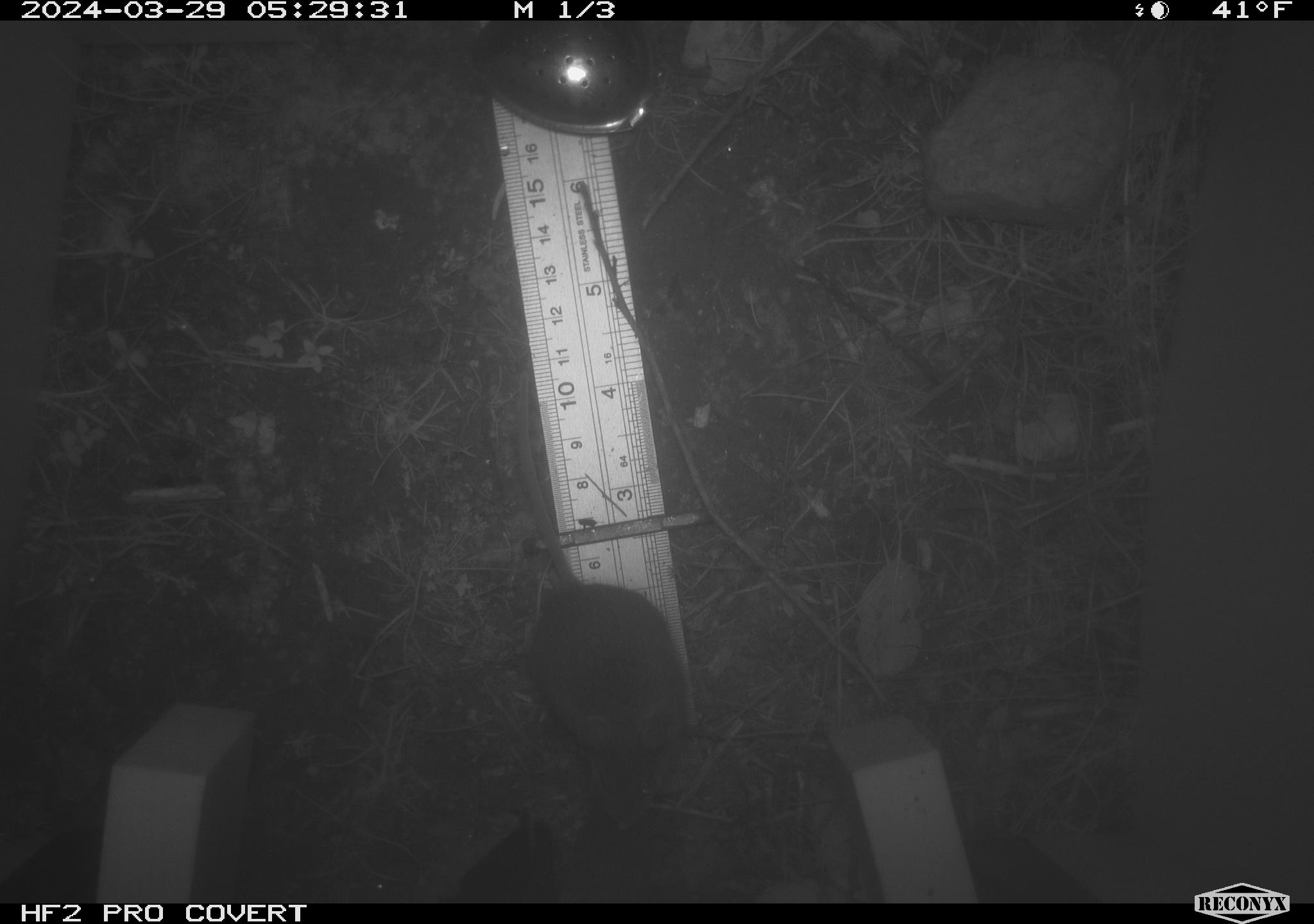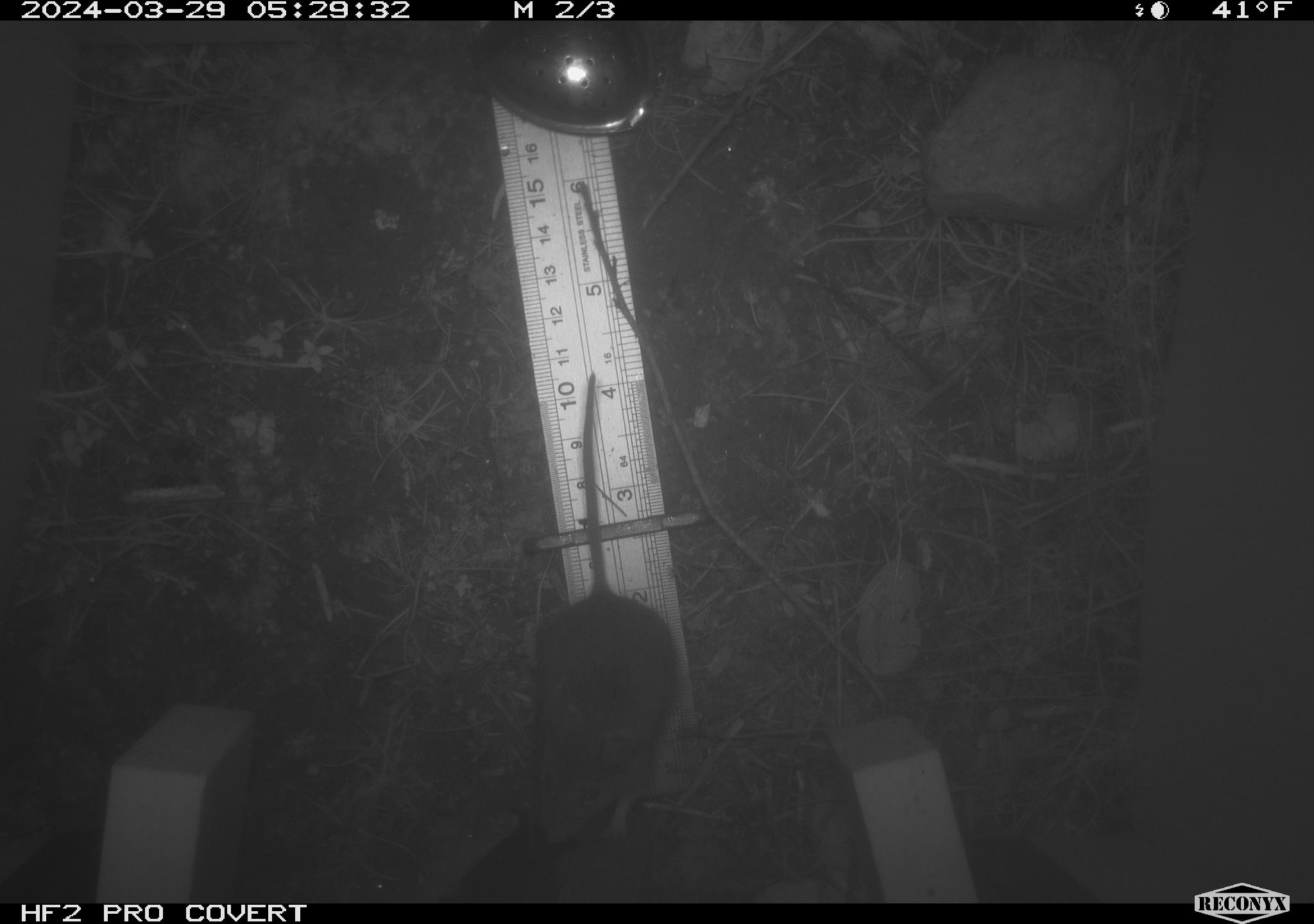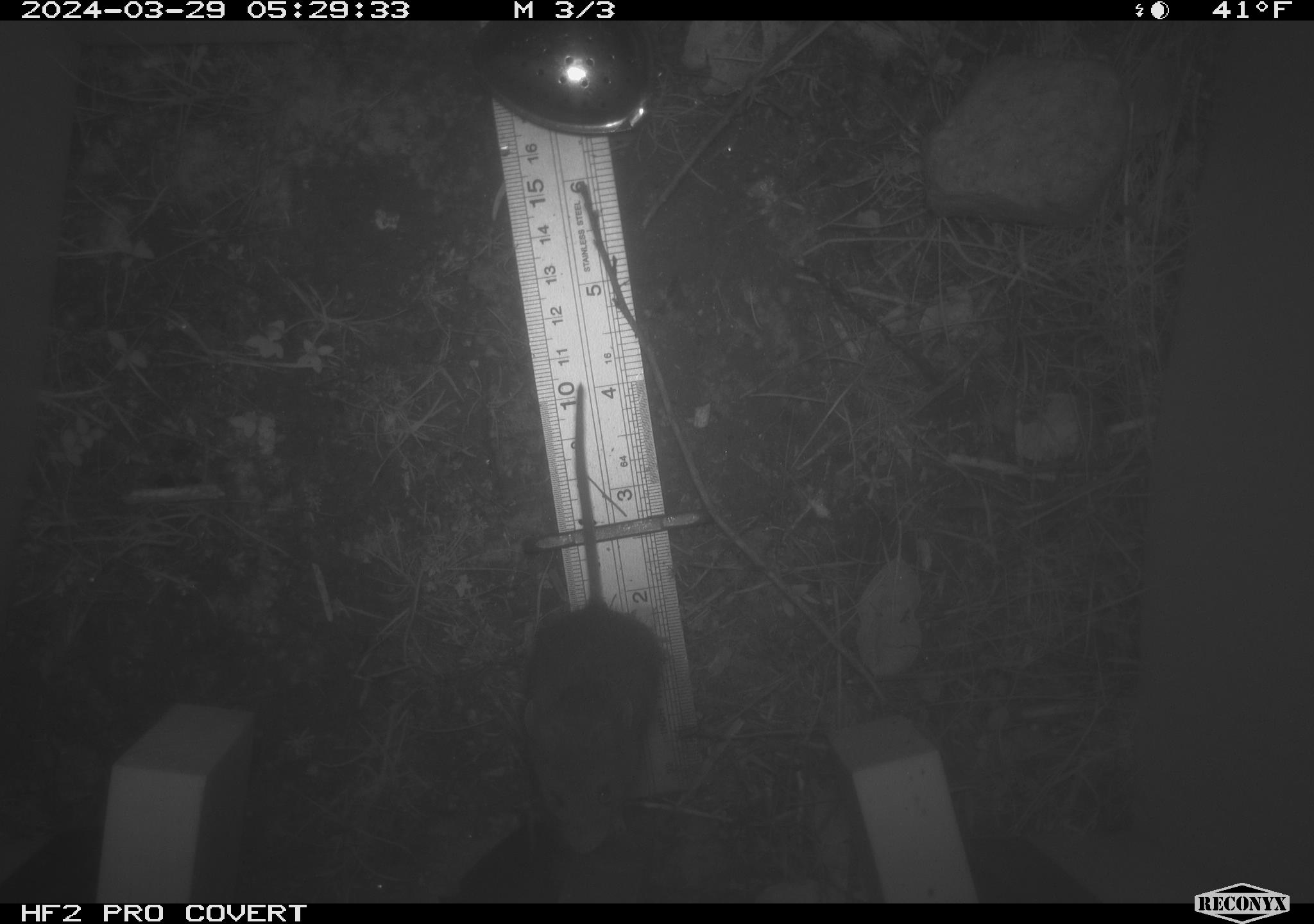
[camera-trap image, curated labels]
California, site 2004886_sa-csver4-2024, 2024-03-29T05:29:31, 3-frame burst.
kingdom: Animalia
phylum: Chordata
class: Mammalia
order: Rodentia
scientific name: Rodentia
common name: mouse species